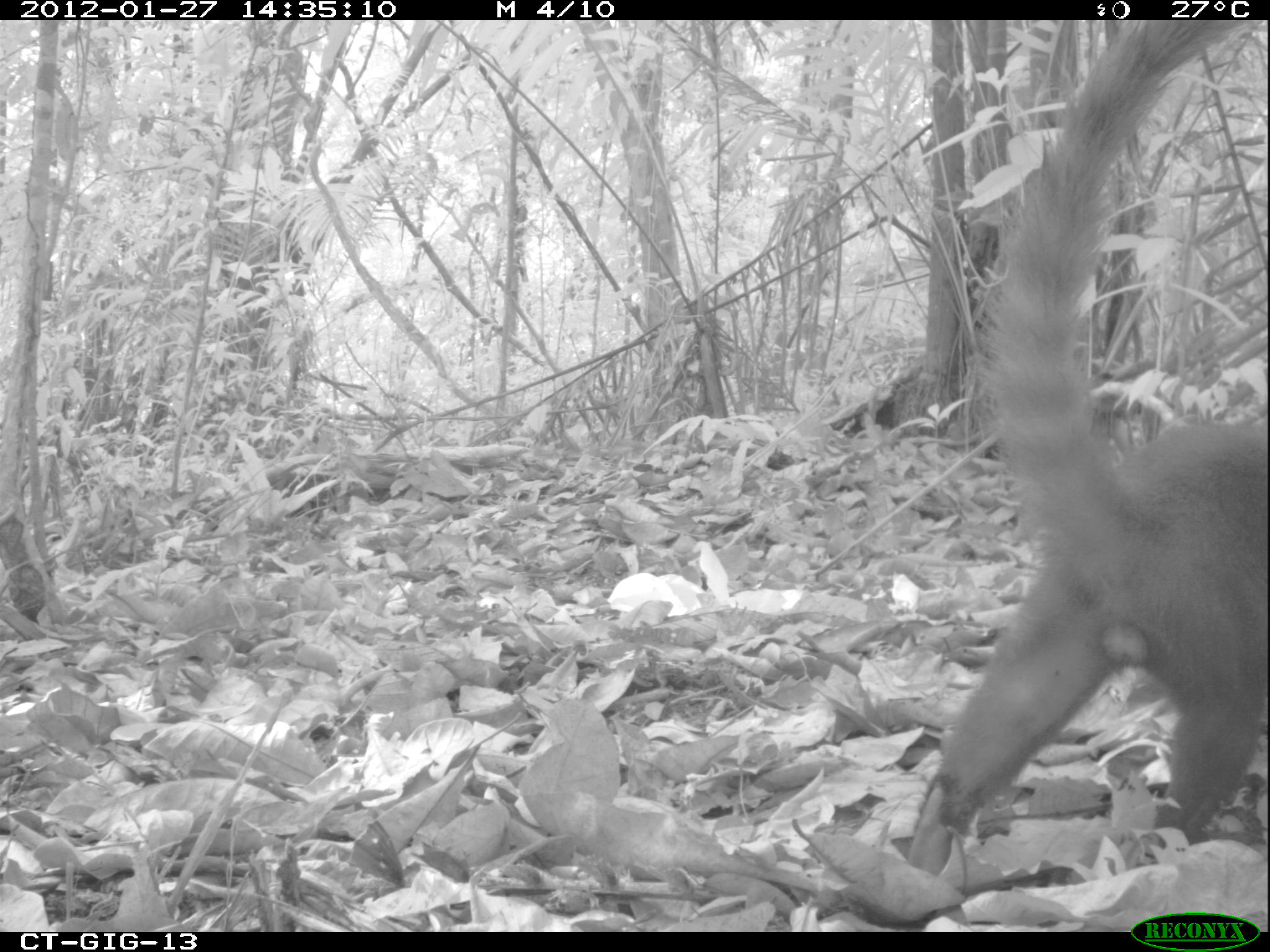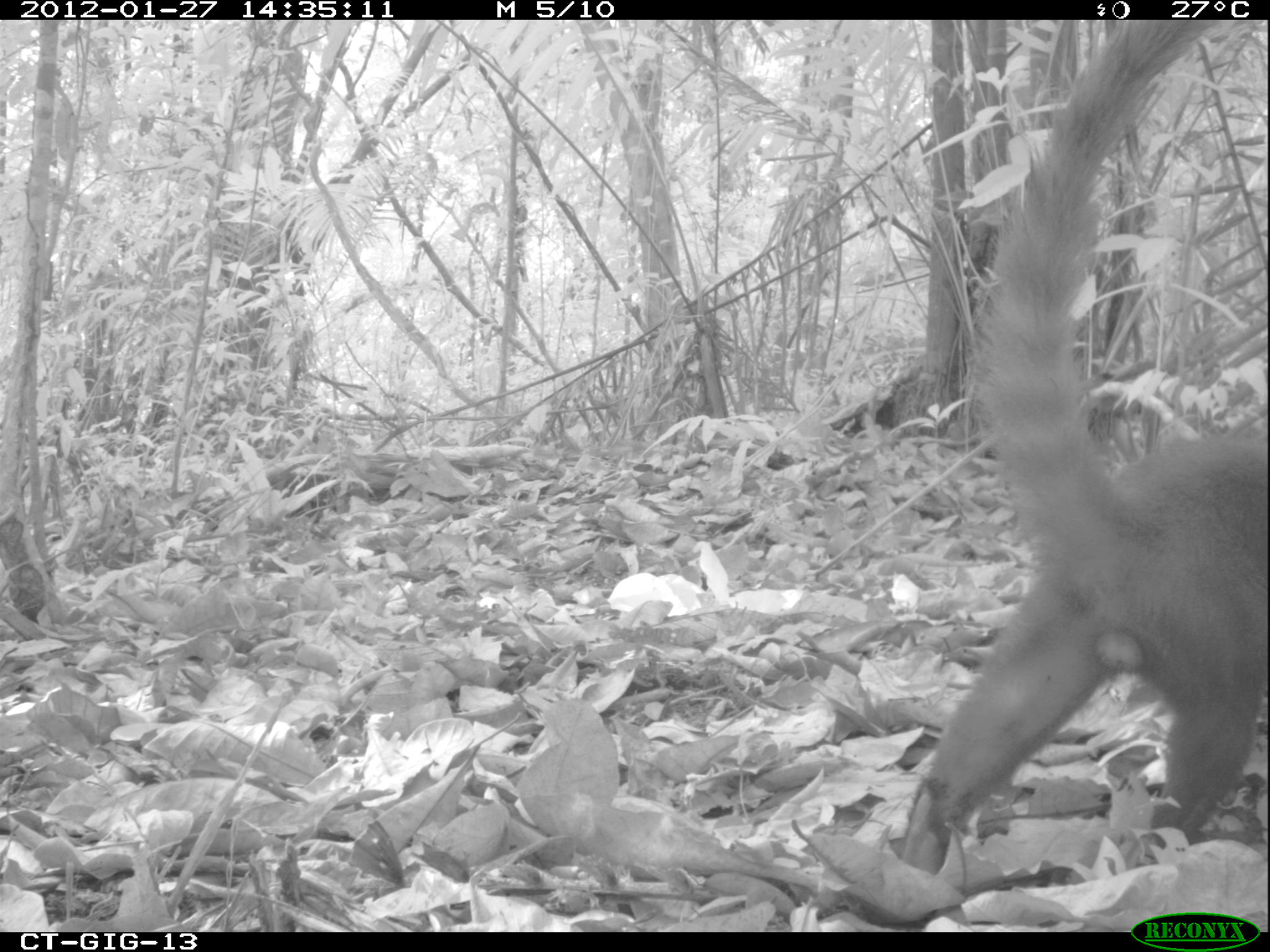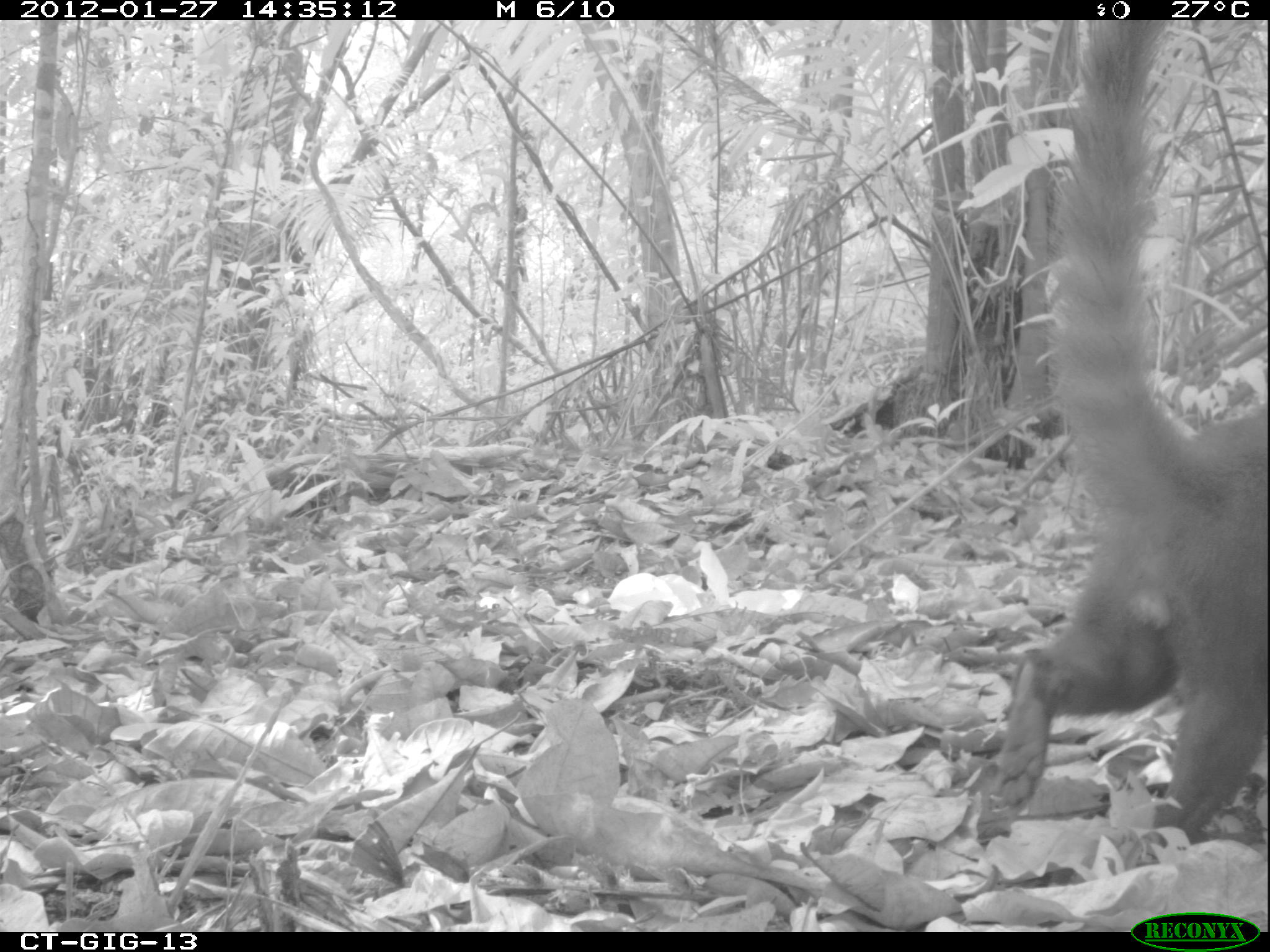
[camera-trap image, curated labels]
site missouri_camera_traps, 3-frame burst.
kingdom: Animalia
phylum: Chordata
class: Mammalia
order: Carnivora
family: Procyonidae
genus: Nasua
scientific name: Nasua narica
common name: white-nosed coati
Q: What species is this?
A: White-nosed coati (Nasua narica).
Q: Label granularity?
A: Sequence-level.